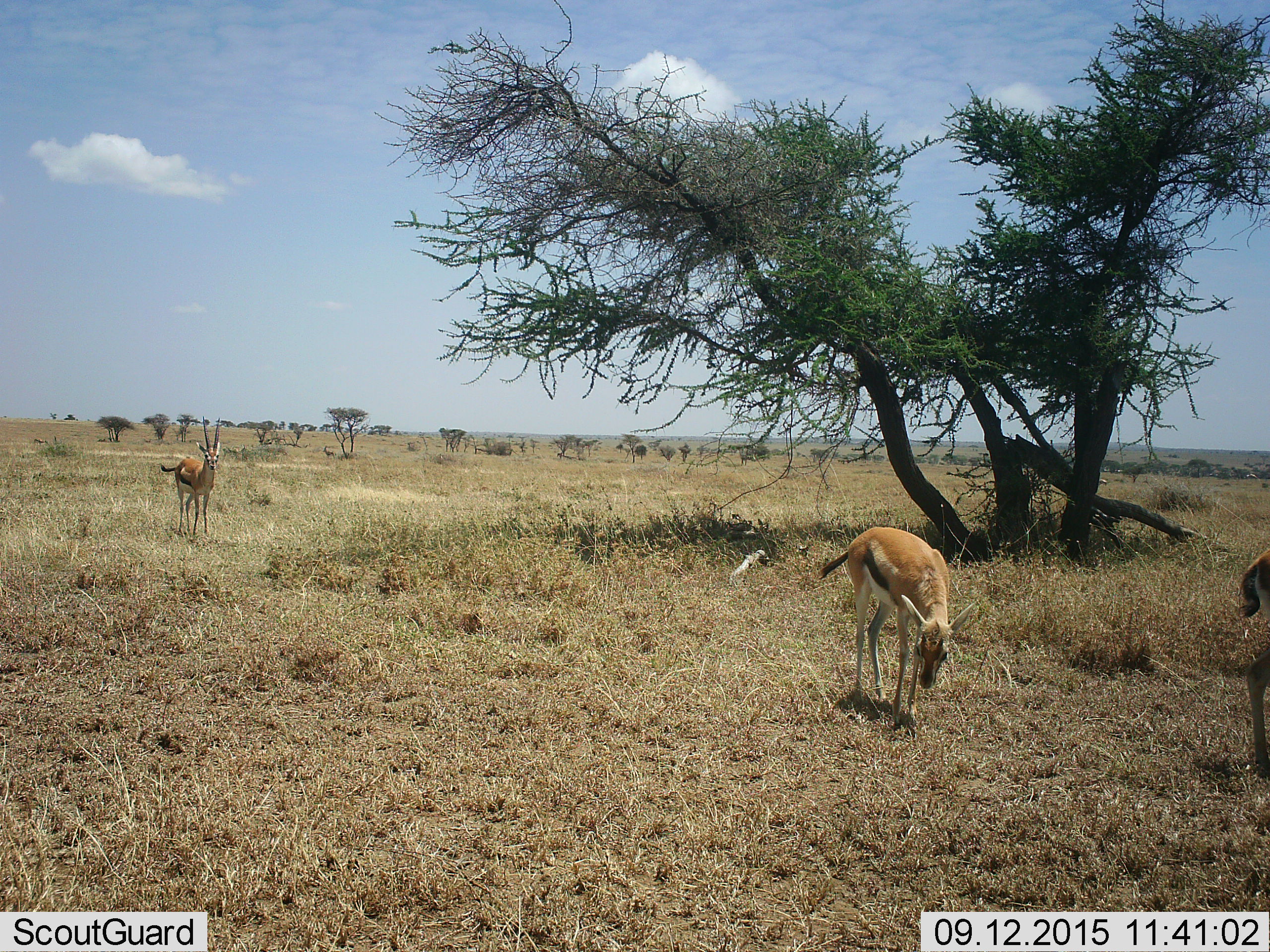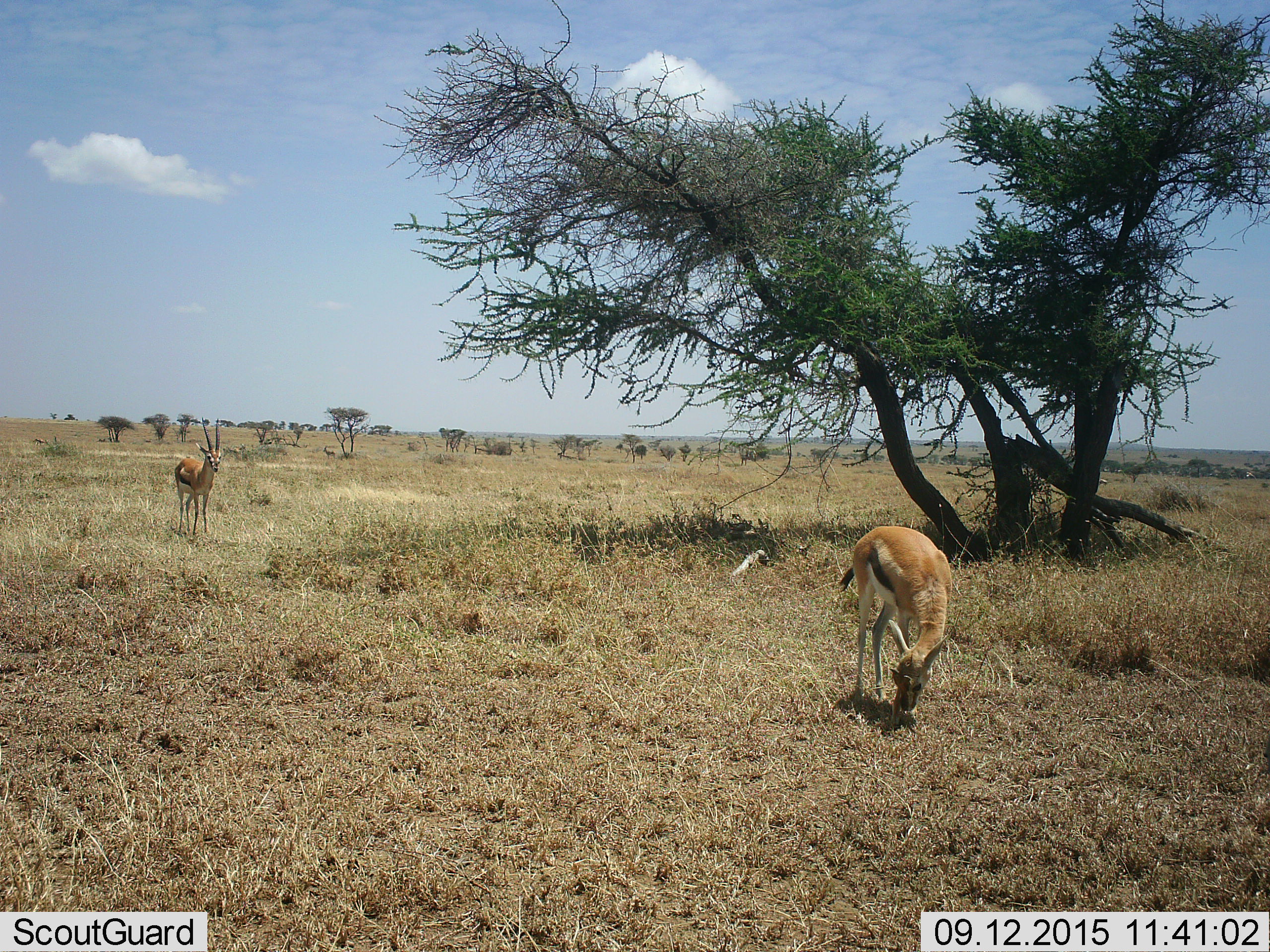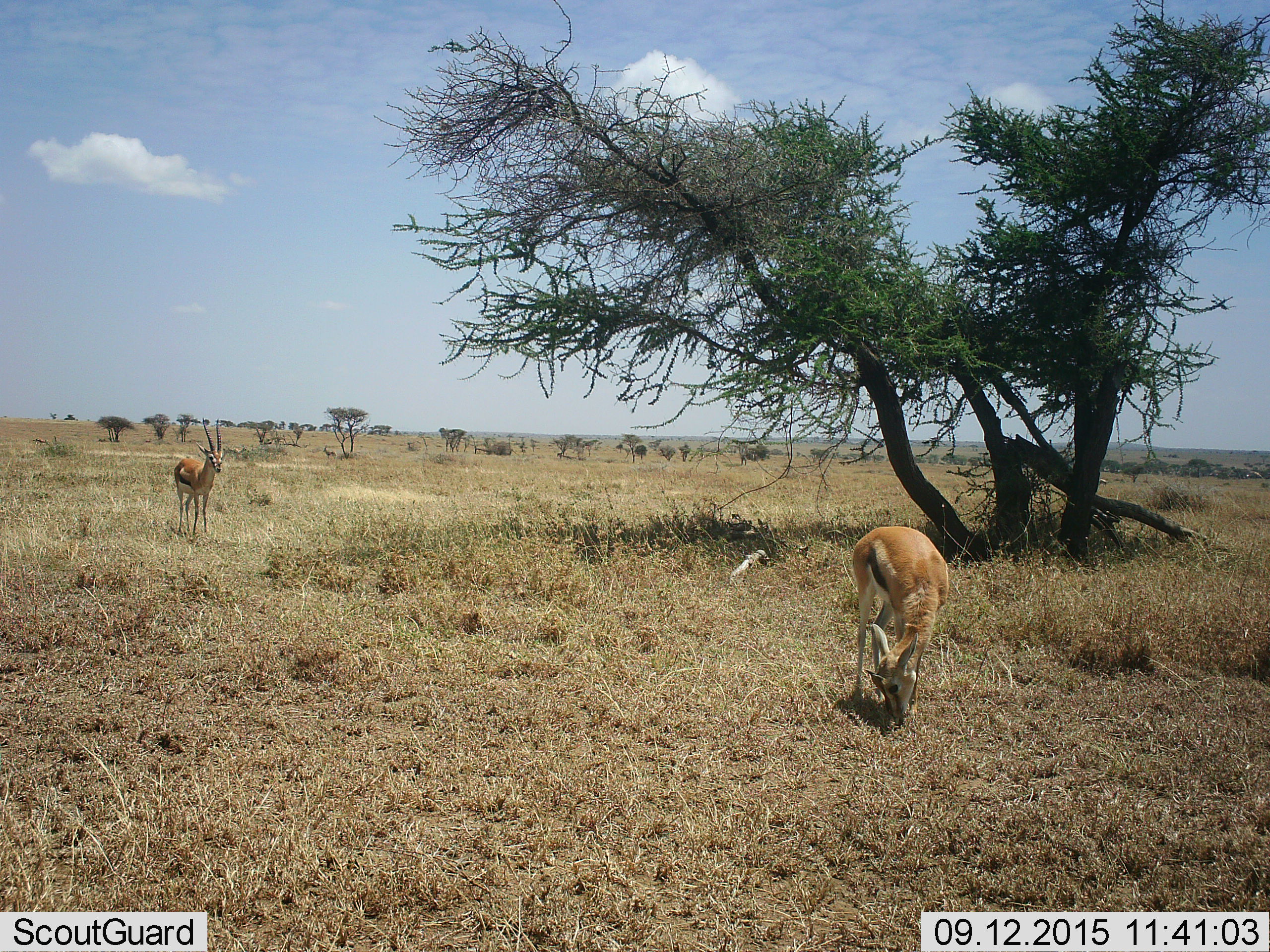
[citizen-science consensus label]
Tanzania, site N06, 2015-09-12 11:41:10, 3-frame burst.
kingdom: Animalia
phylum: Chordata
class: Mammalia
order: Artiodactyla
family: Bovidae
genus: Eudorcas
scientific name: Eudorcas thomsonii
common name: thomson's gazelle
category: gazellethomsons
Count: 3.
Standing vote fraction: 90%.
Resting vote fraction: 0%.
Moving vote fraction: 30%.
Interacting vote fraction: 0%.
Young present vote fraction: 0%.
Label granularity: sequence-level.